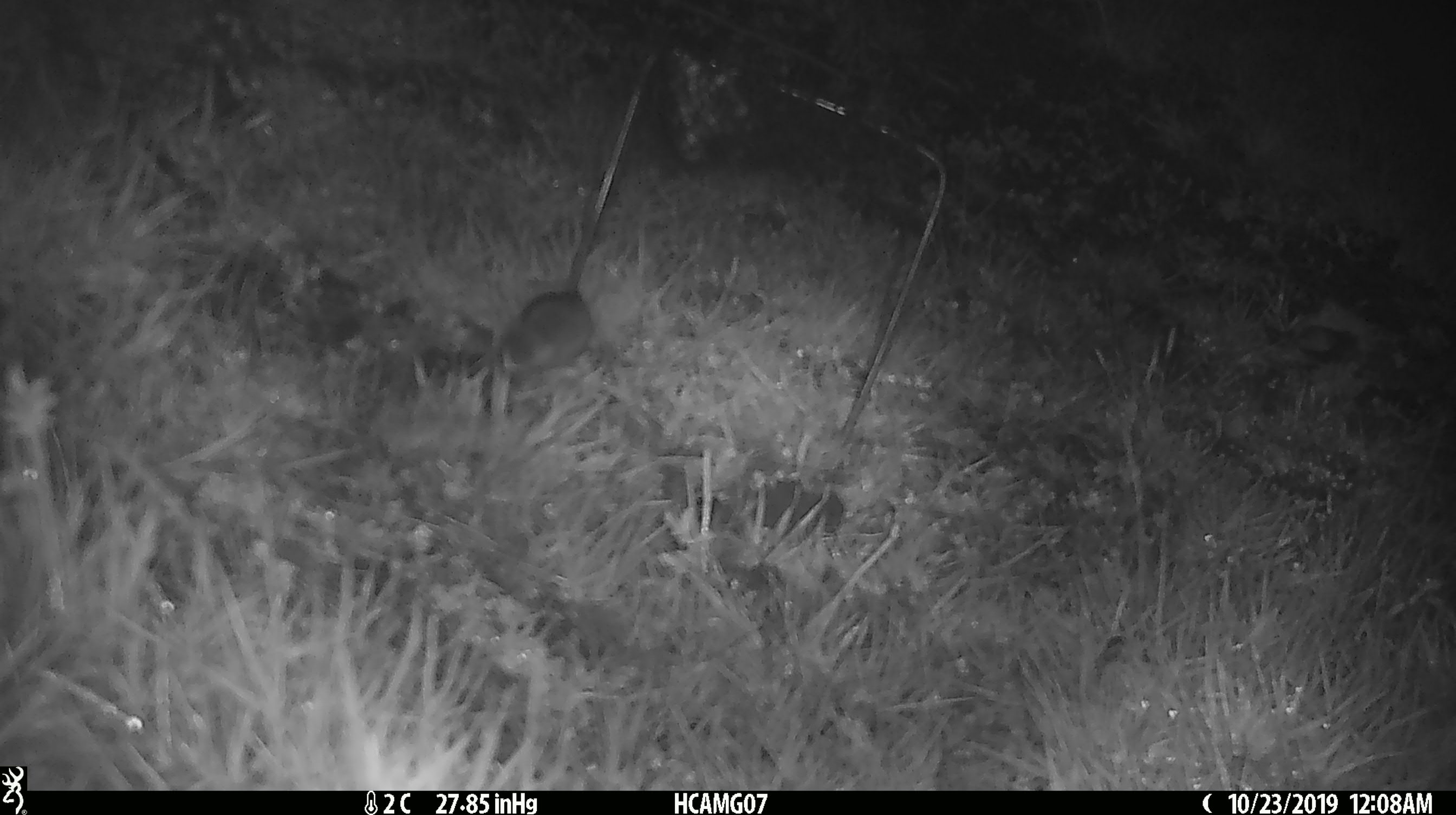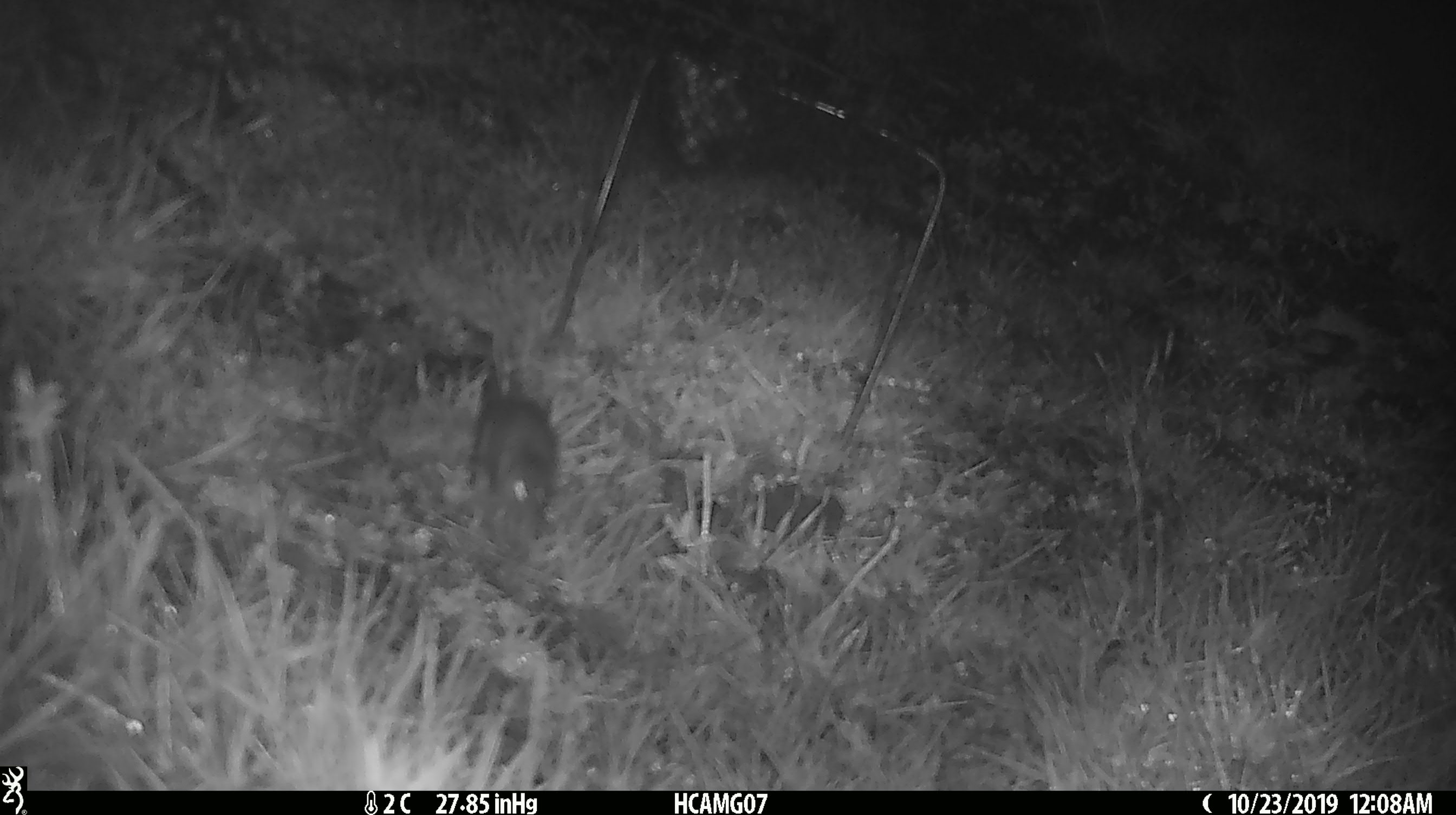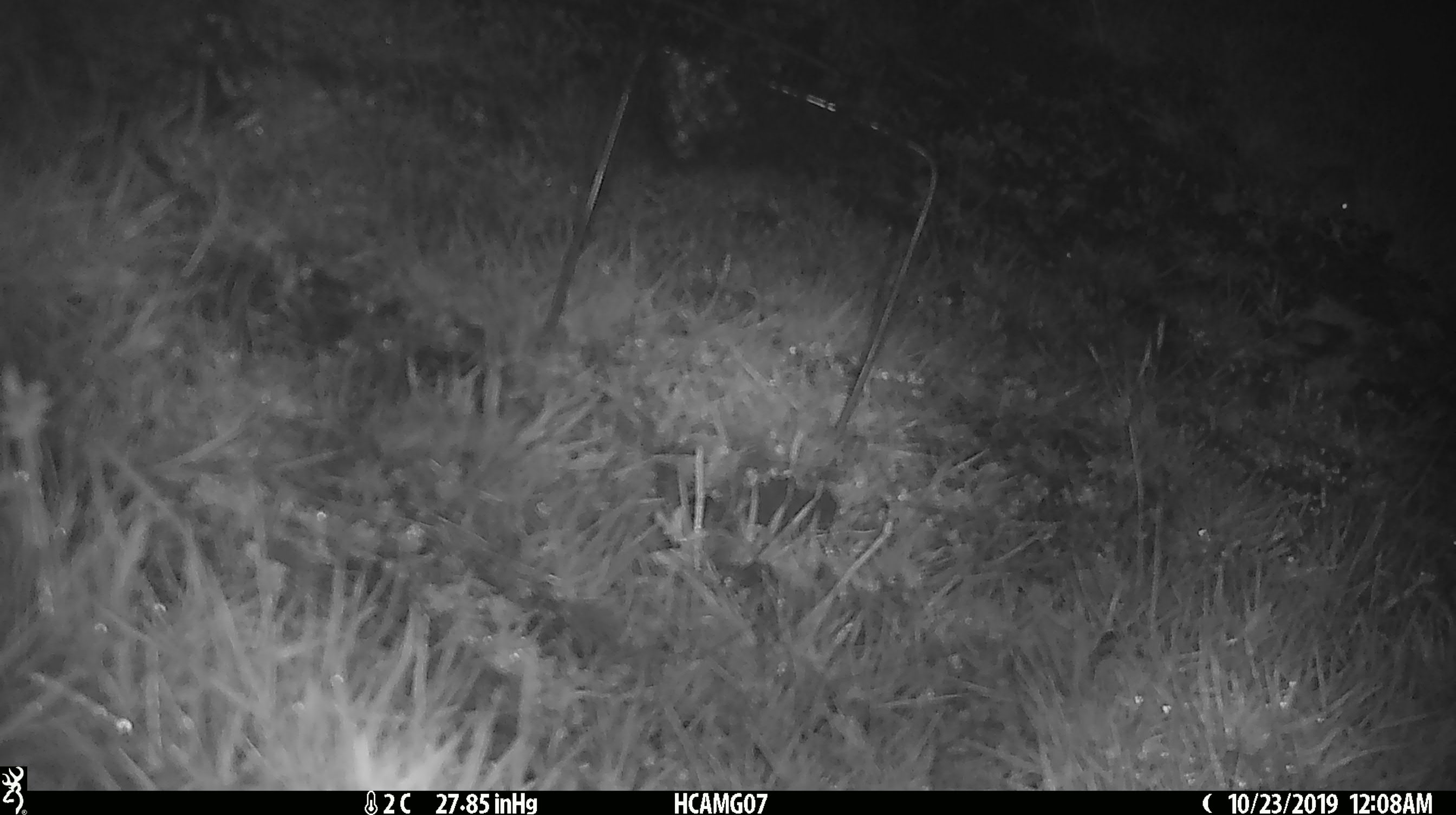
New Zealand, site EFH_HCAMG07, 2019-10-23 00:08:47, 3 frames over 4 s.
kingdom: Animalia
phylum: Chordata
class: Mammalia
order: Rodentia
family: Muridae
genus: Mus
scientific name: Mus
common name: mouse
Mouse (Mus).